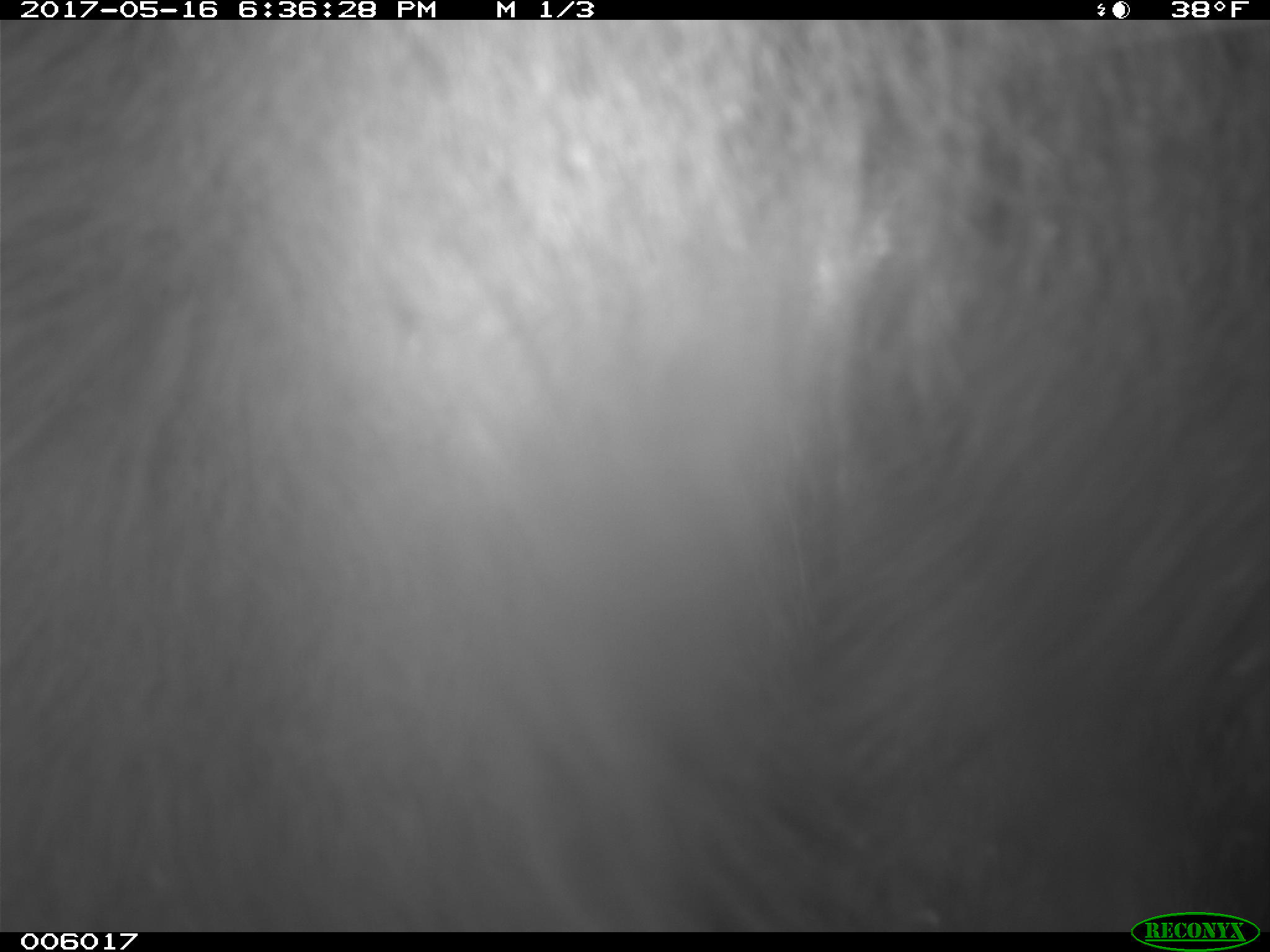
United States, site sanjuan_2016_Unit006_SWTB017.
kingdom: Animalia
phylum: Chordata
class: Mammalia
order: Carnivora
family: Ursidae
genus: Ursus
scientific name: Ursus americanus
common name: american black bear